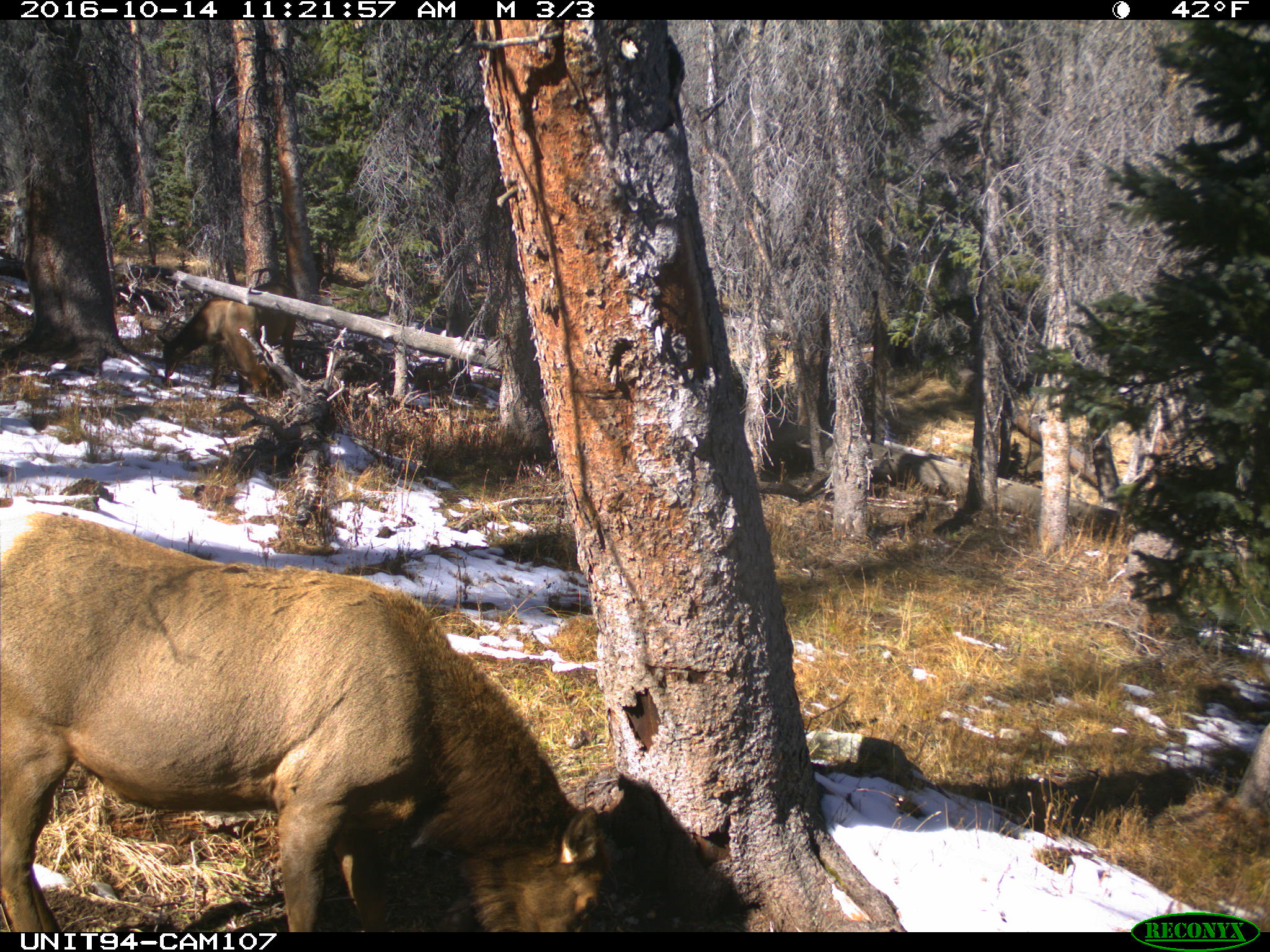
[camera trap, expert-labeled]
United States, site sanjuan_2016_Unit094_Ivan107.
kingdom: Animalia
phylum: Chordata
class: Mammalia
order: Artiodactyla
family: Cervidae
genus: Cervus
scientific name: Cervus elaphus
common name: red deer